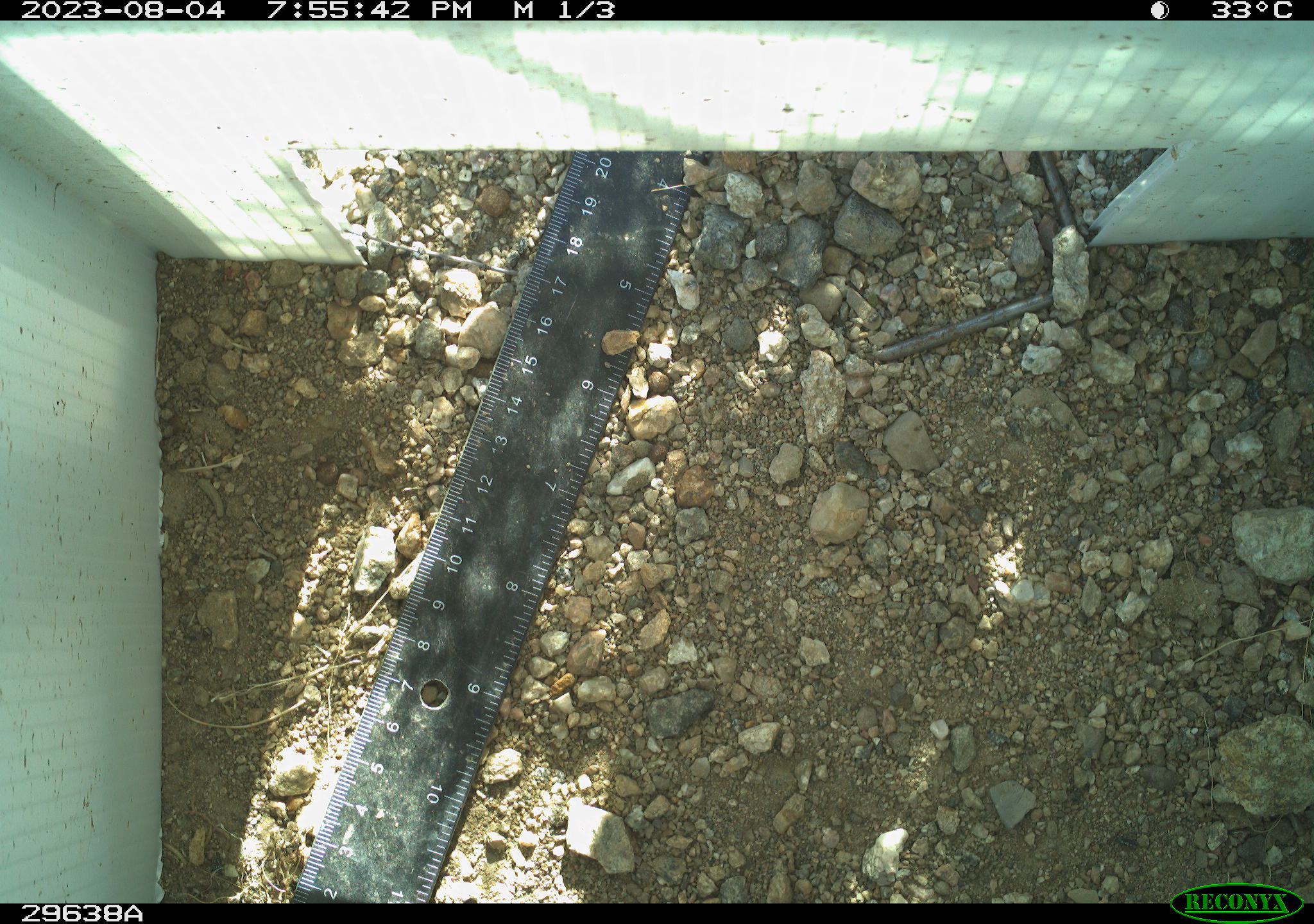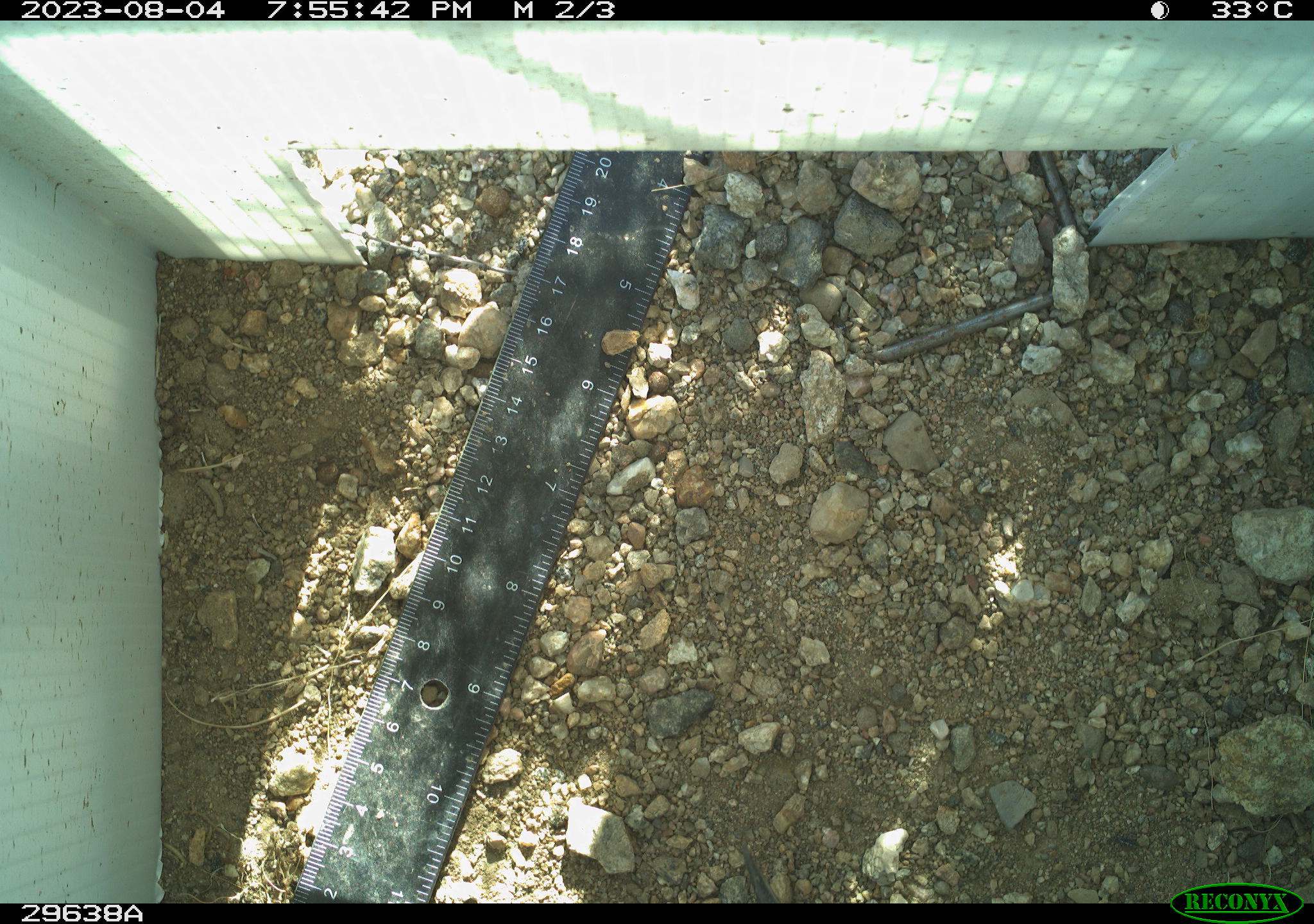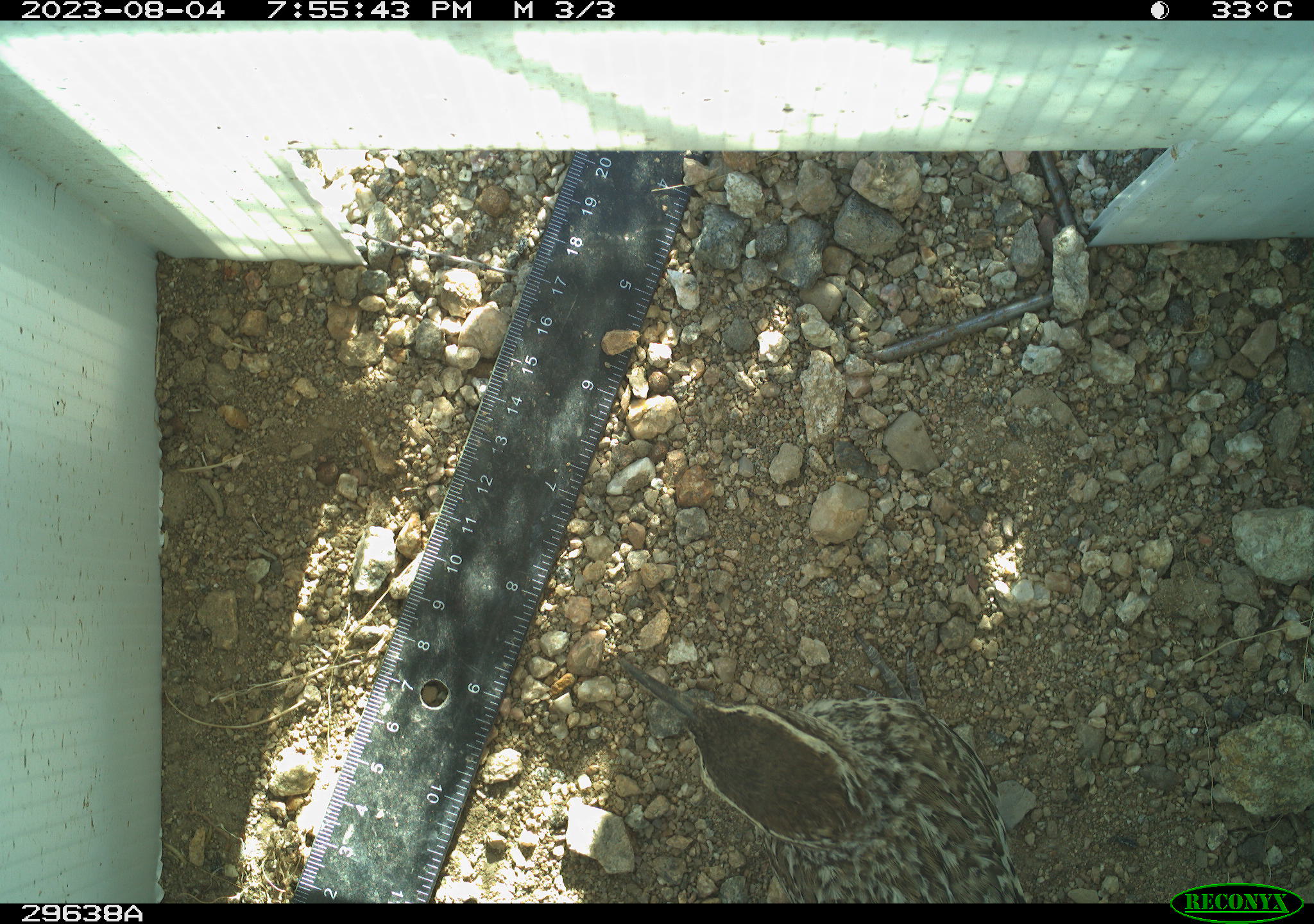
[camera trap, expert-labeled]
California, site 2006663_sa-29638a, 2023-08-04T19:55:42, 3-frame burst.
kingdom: Animalia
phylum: Chordata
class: Aves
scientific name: Aves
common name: bird